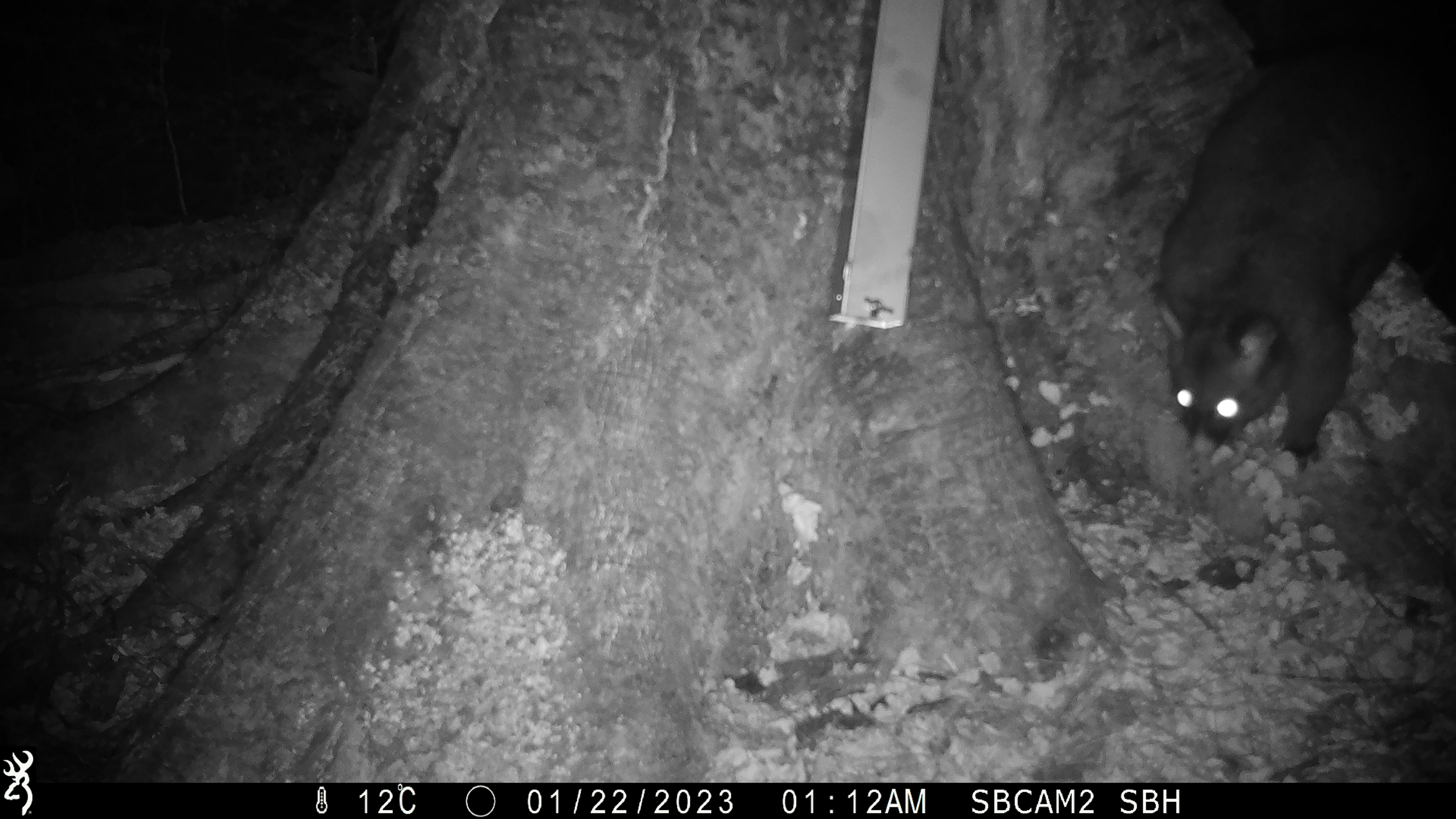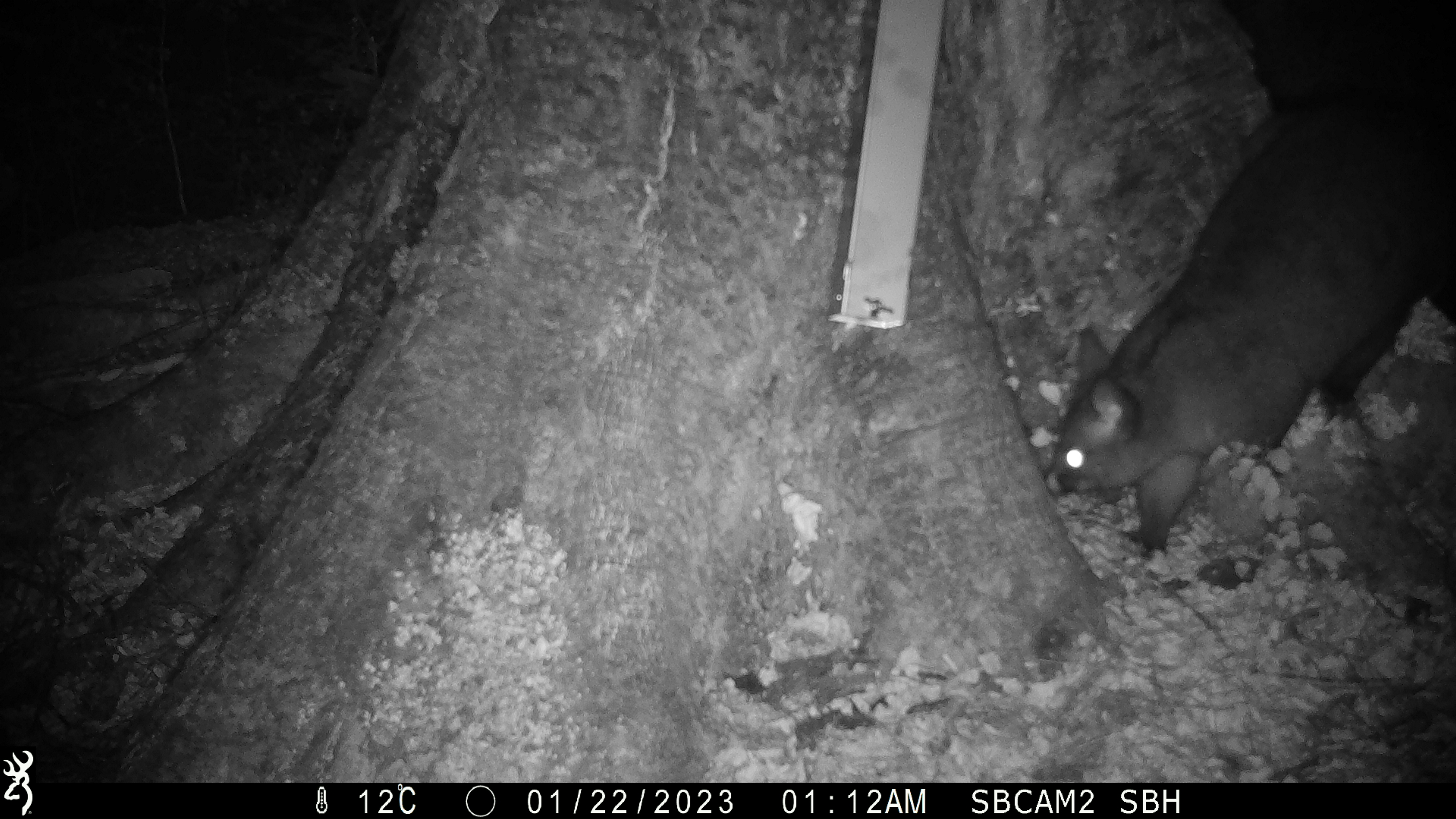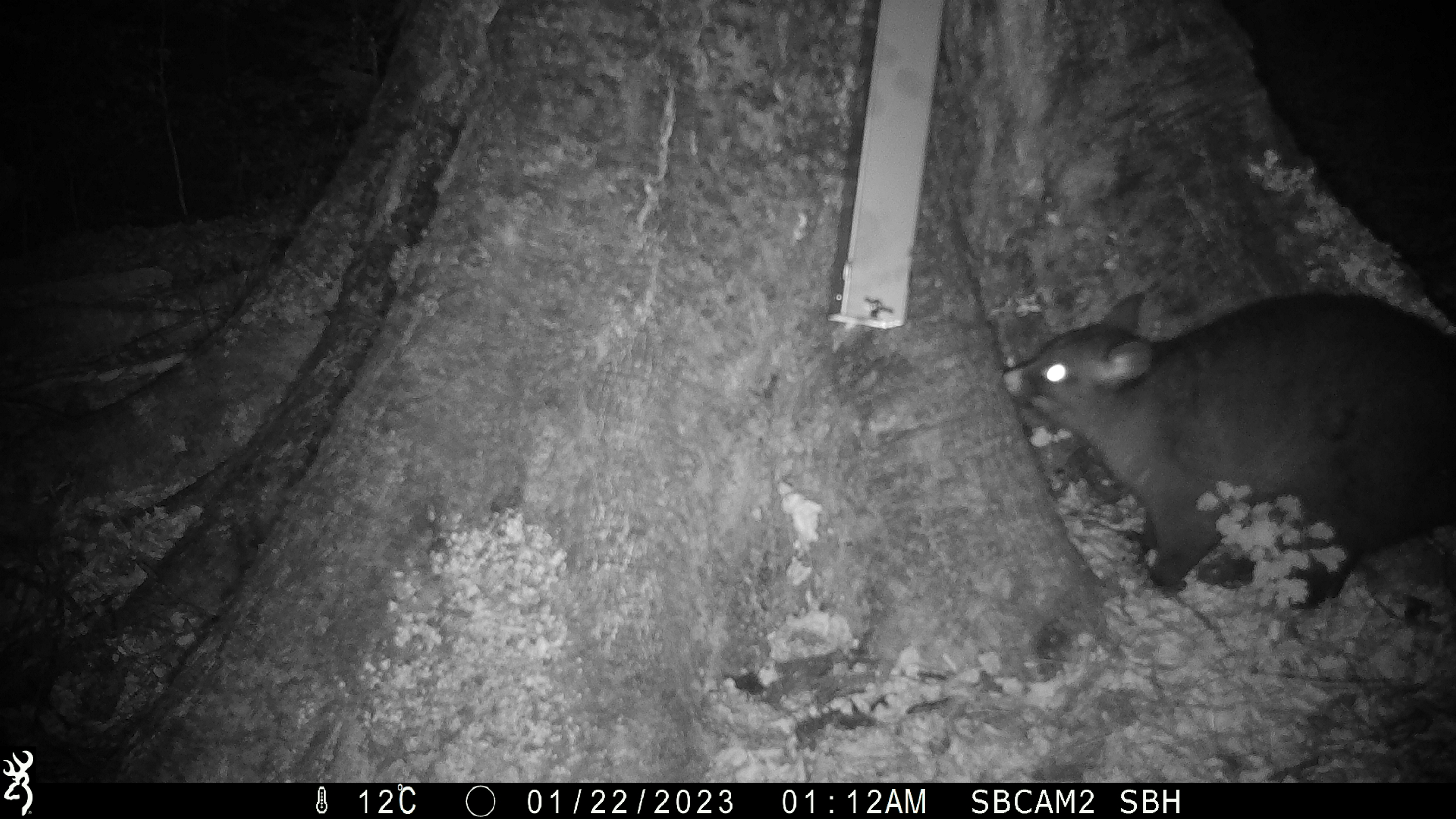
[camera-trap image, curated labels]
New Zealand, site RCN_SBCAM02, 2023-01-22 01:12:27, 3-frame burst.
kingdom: Animalia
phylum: Chordata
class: Mammalia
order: Diprotodontia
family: Phalangeridae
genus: Trichosurus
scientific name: Trichosurus vulpecula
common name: common brushtail possum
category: possum